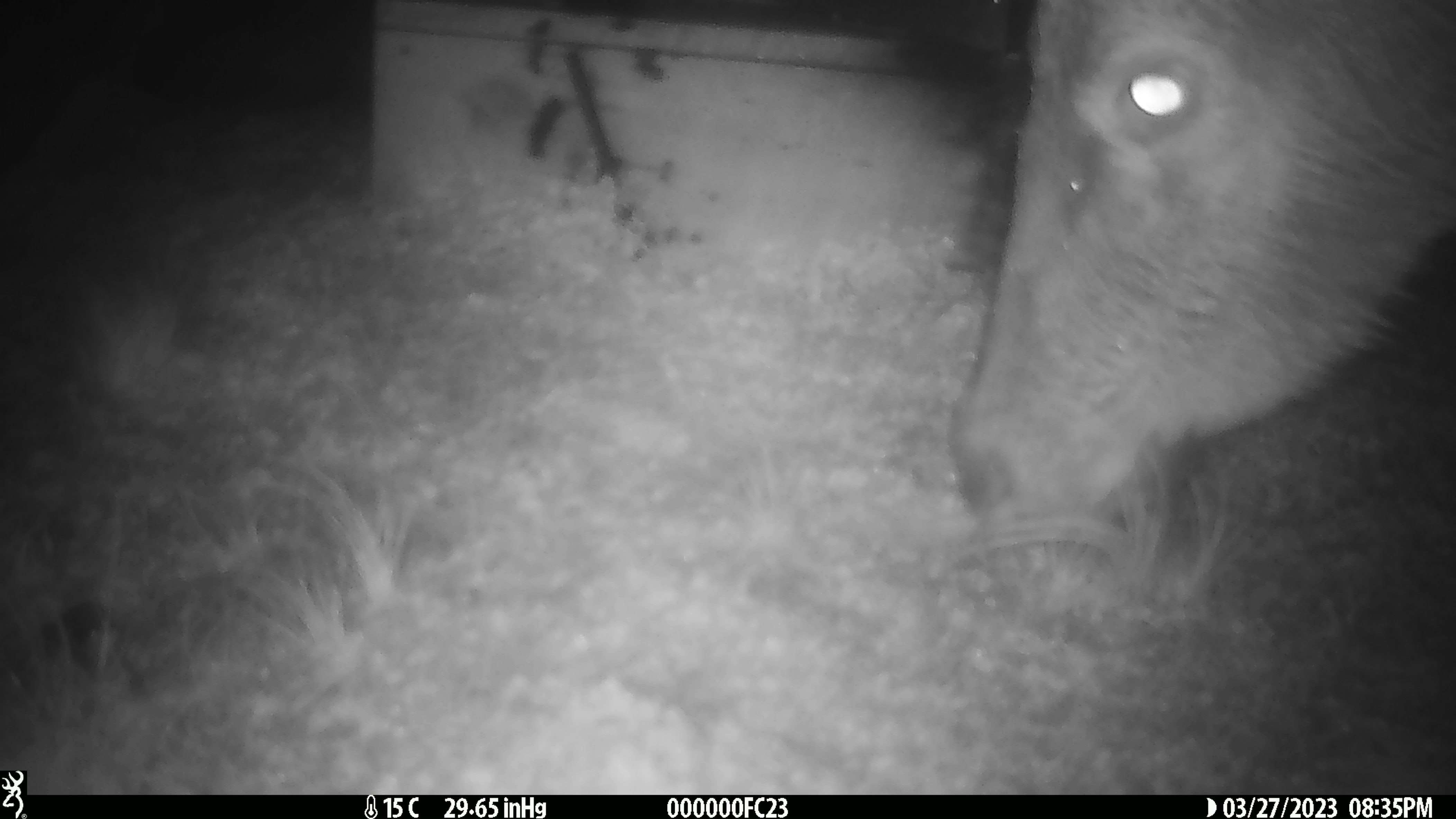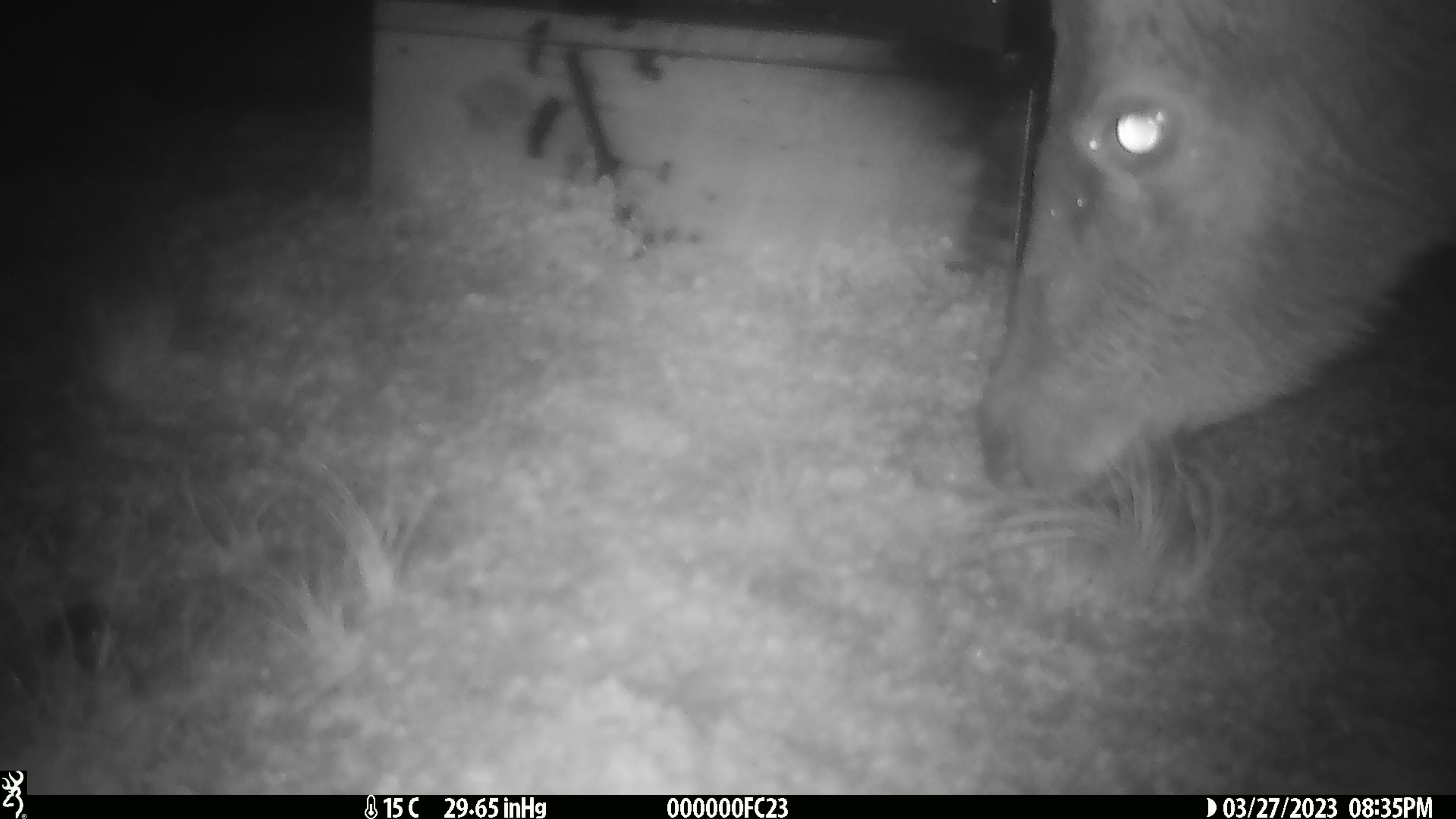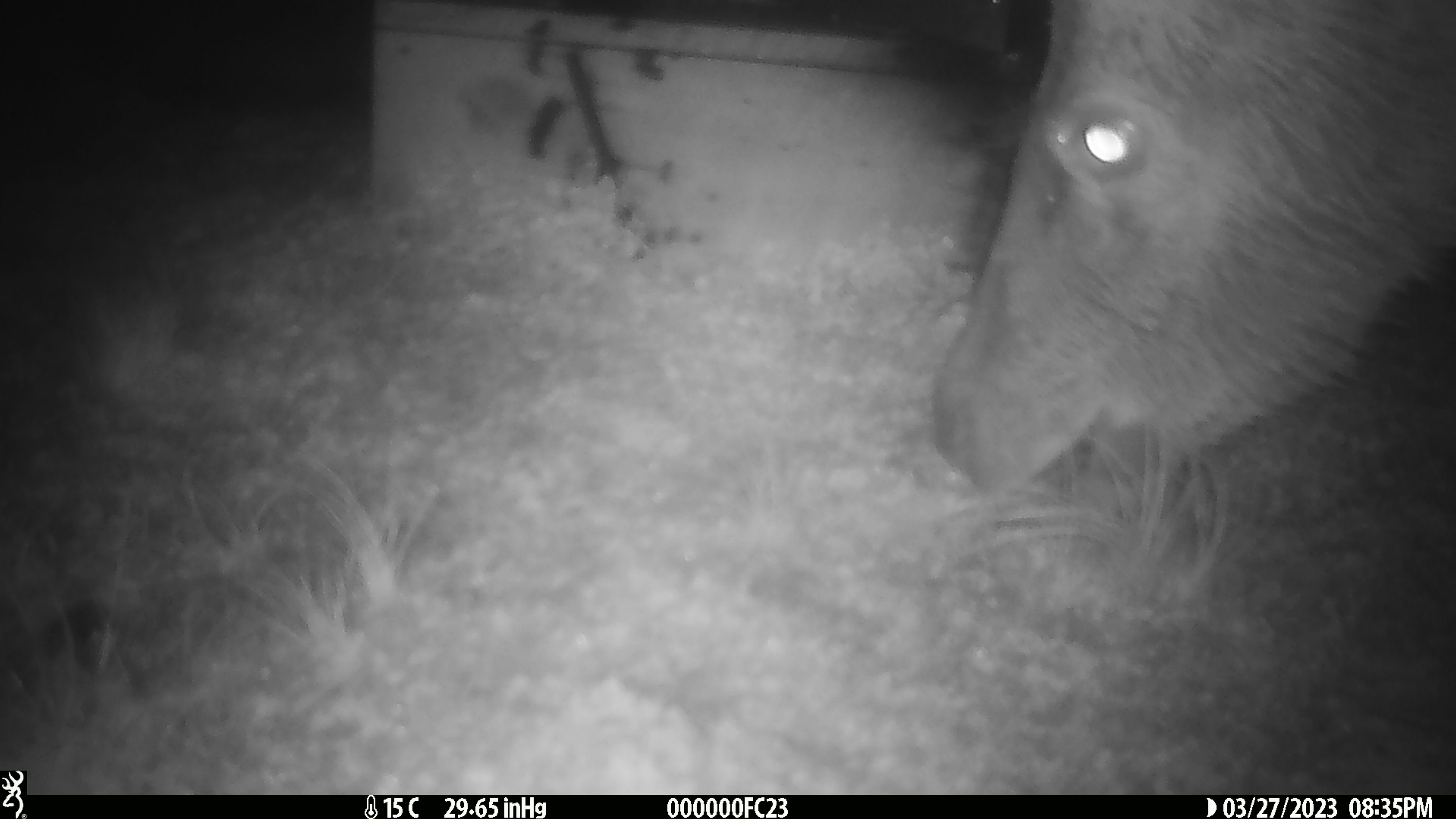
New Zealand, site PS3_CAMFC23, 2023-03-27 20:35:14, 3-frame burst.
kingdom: Animalia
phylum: Chordata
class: Mammalia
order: Artiodactyla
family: Cervidae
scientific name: Cervidae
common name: deer